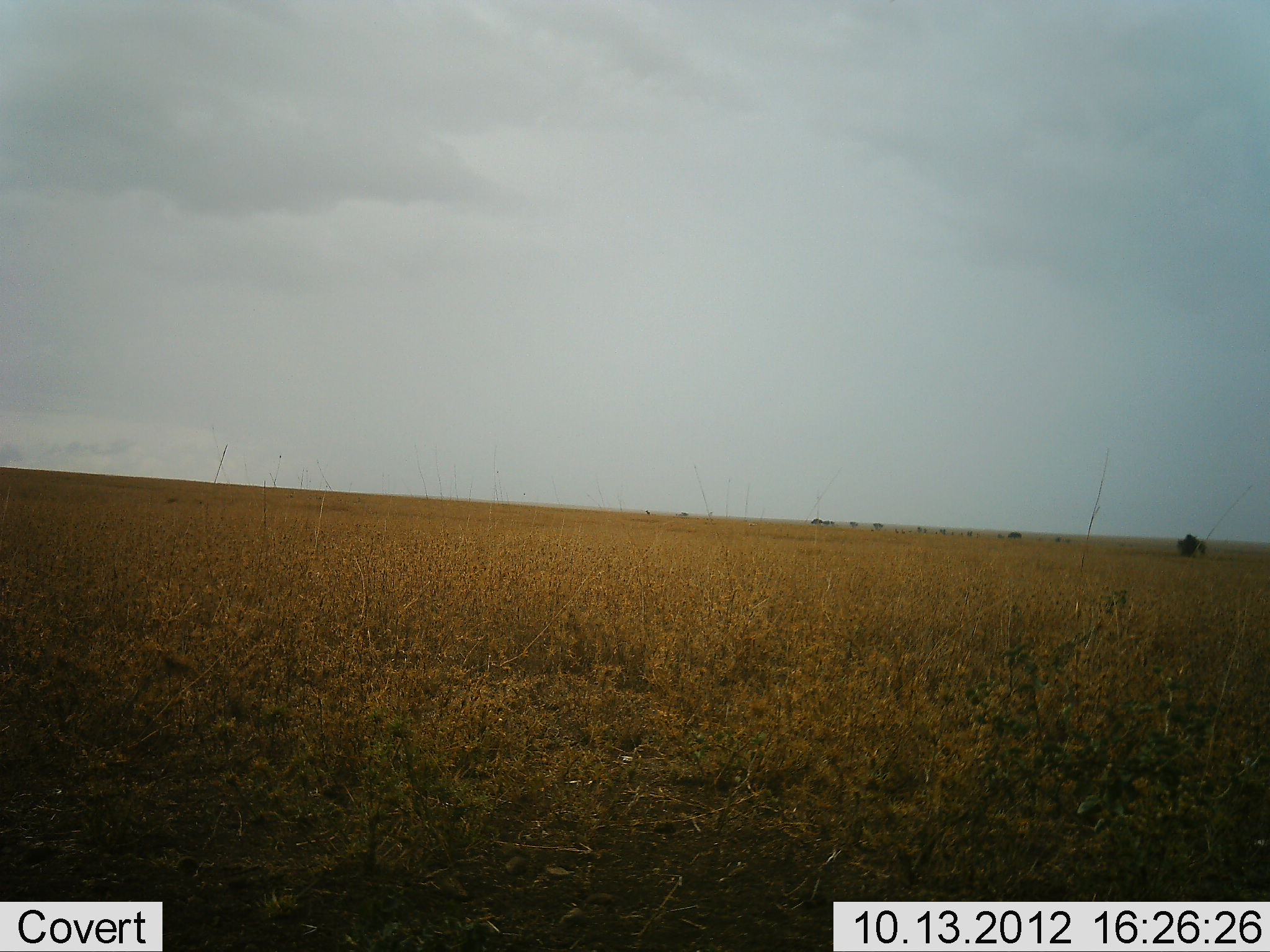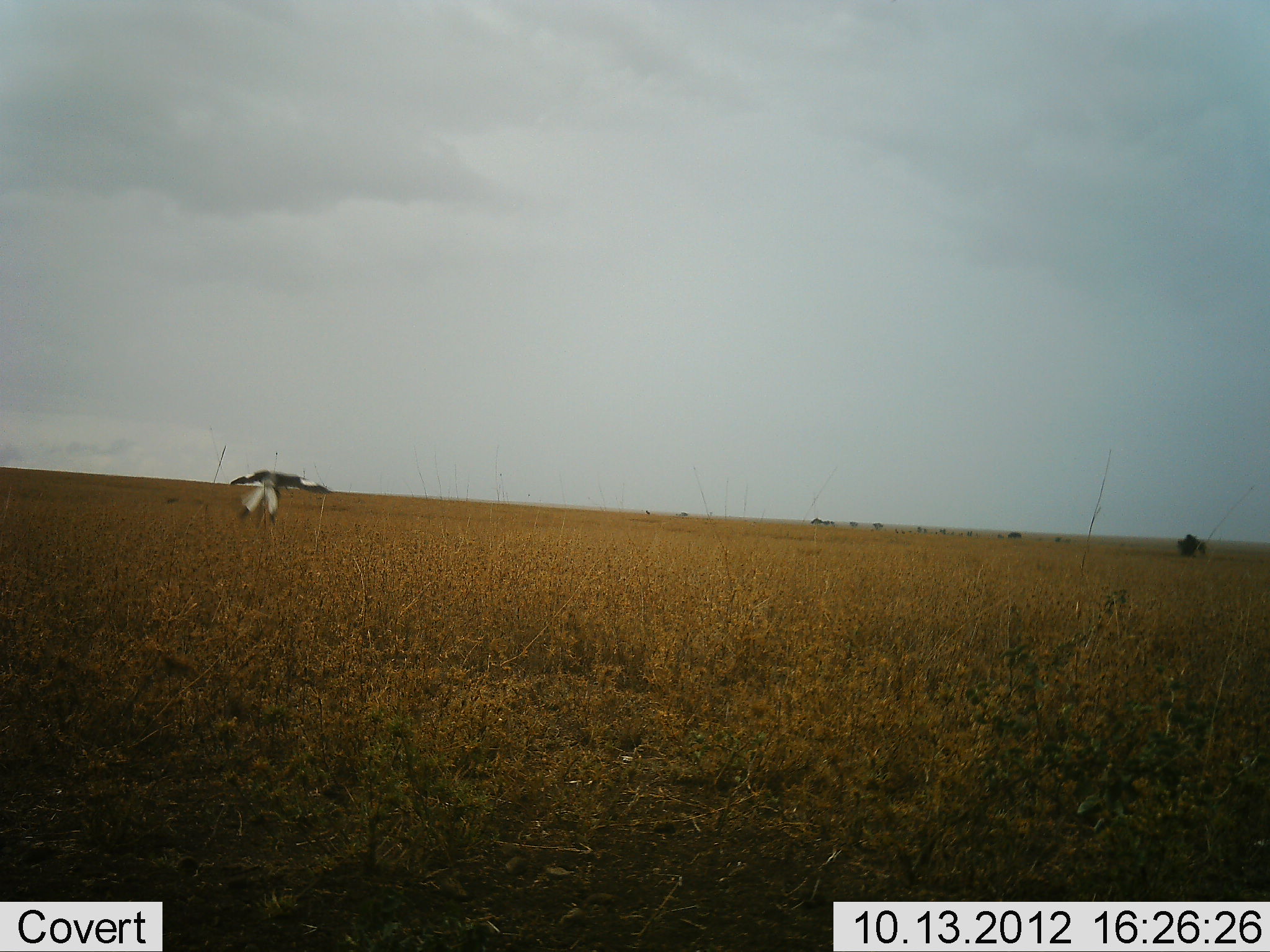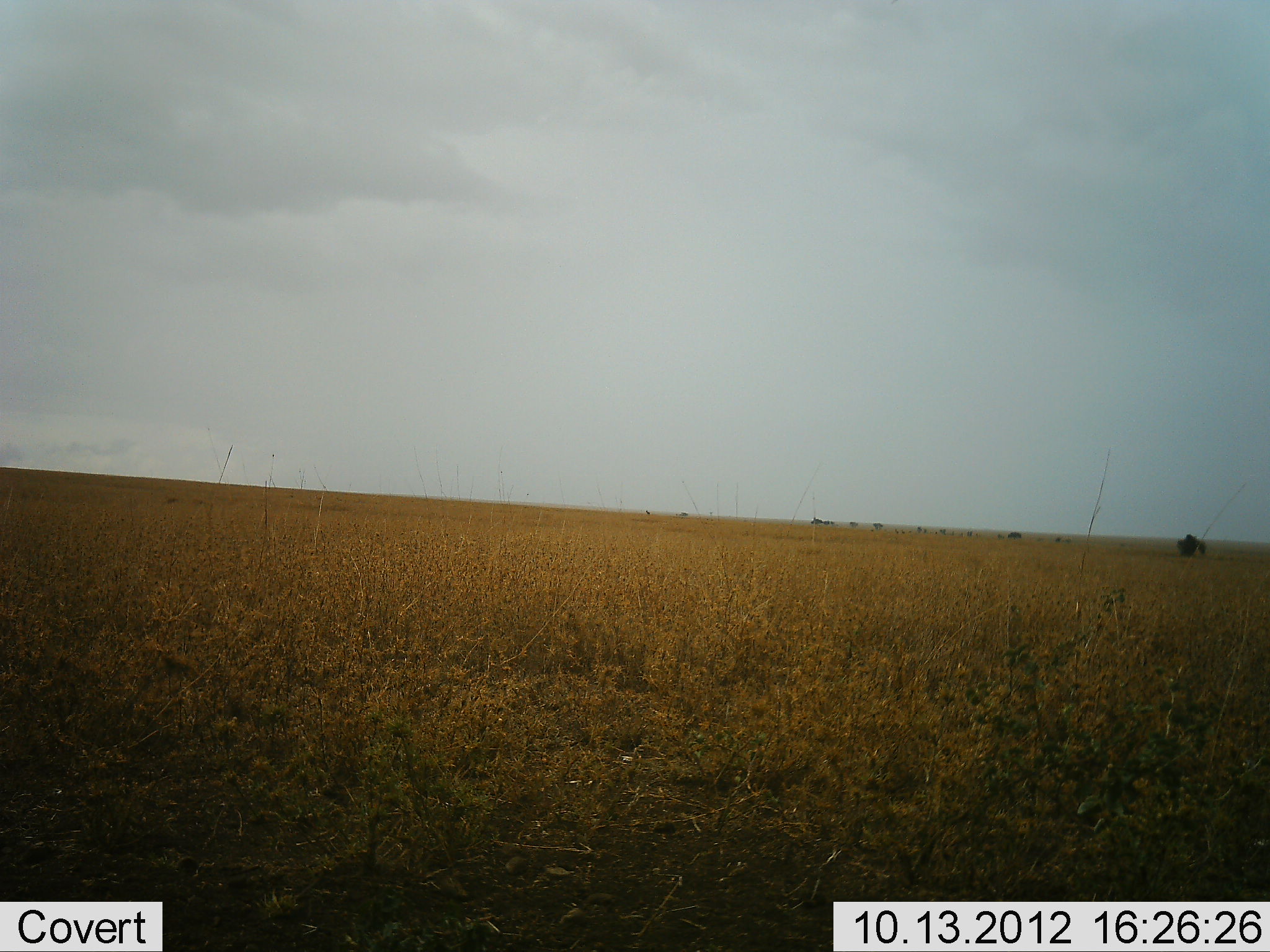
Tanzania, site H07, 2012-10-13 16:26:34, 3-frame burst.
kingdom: Animalia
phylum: Chordata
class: Aves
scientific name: Aves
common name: bird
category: otherbird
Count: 1.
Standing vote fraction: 10%.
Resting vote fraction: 0%.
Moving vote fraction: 90%.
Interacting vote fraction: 0%.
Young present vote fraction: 0%.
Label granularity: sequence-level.